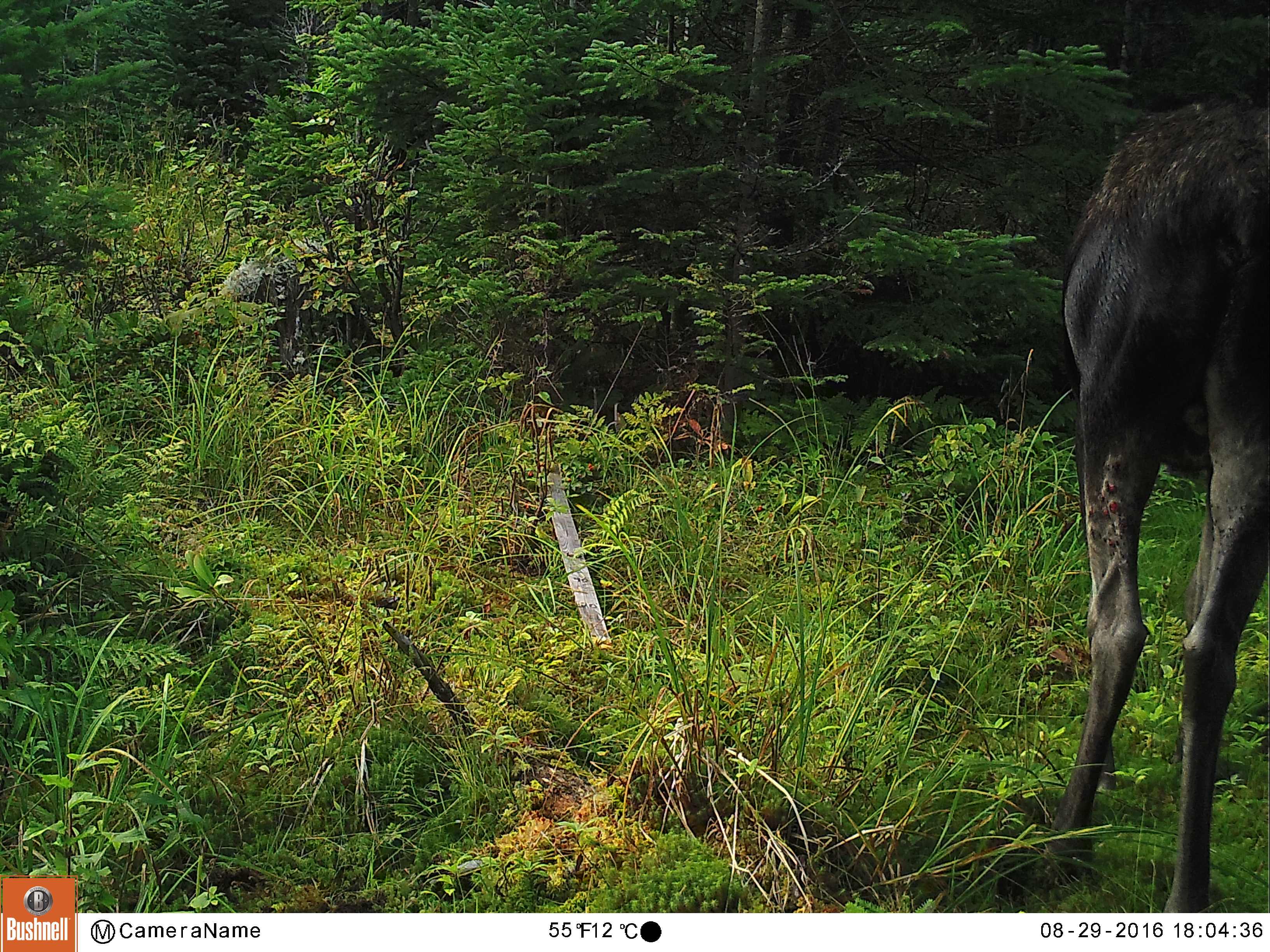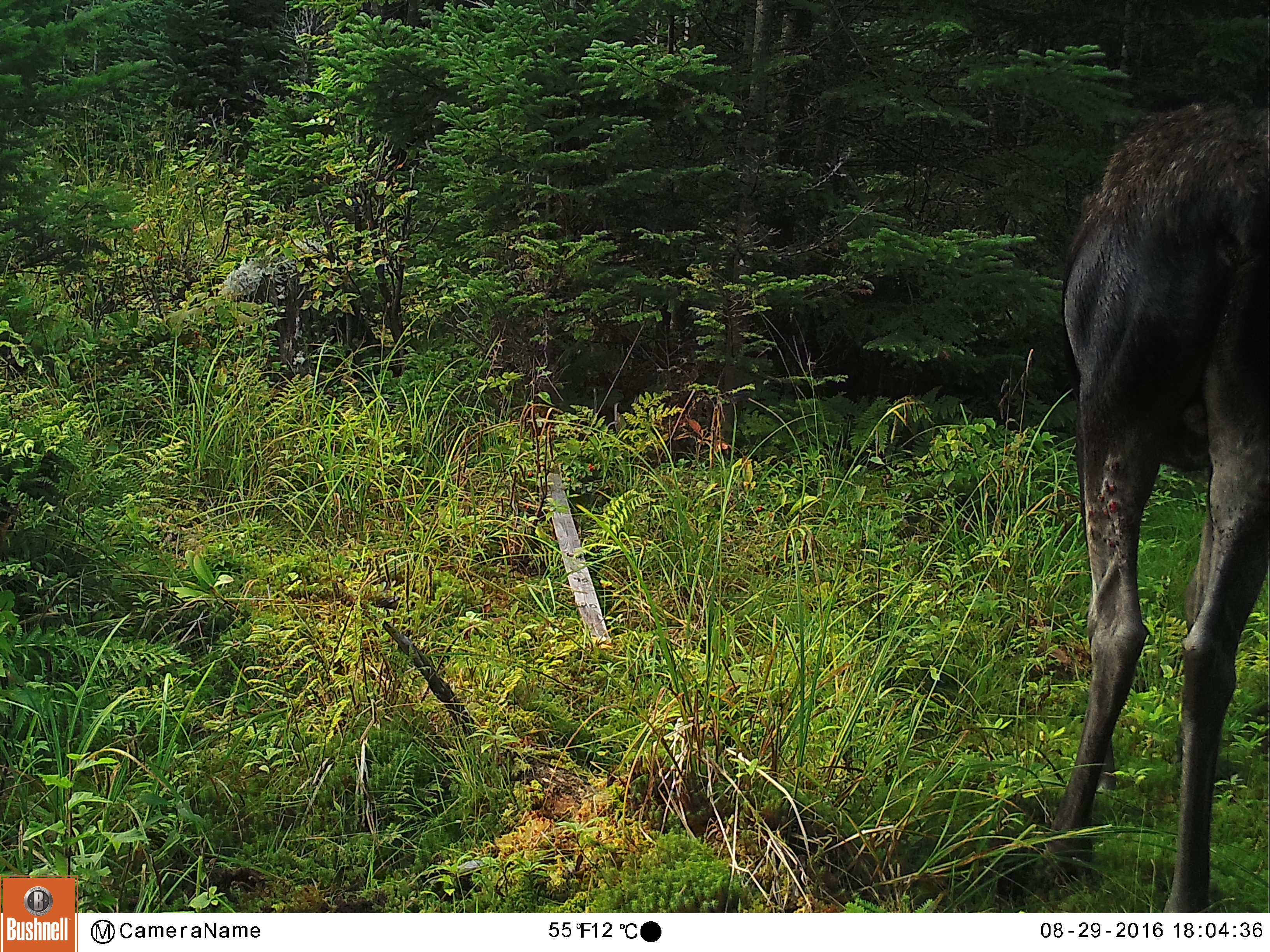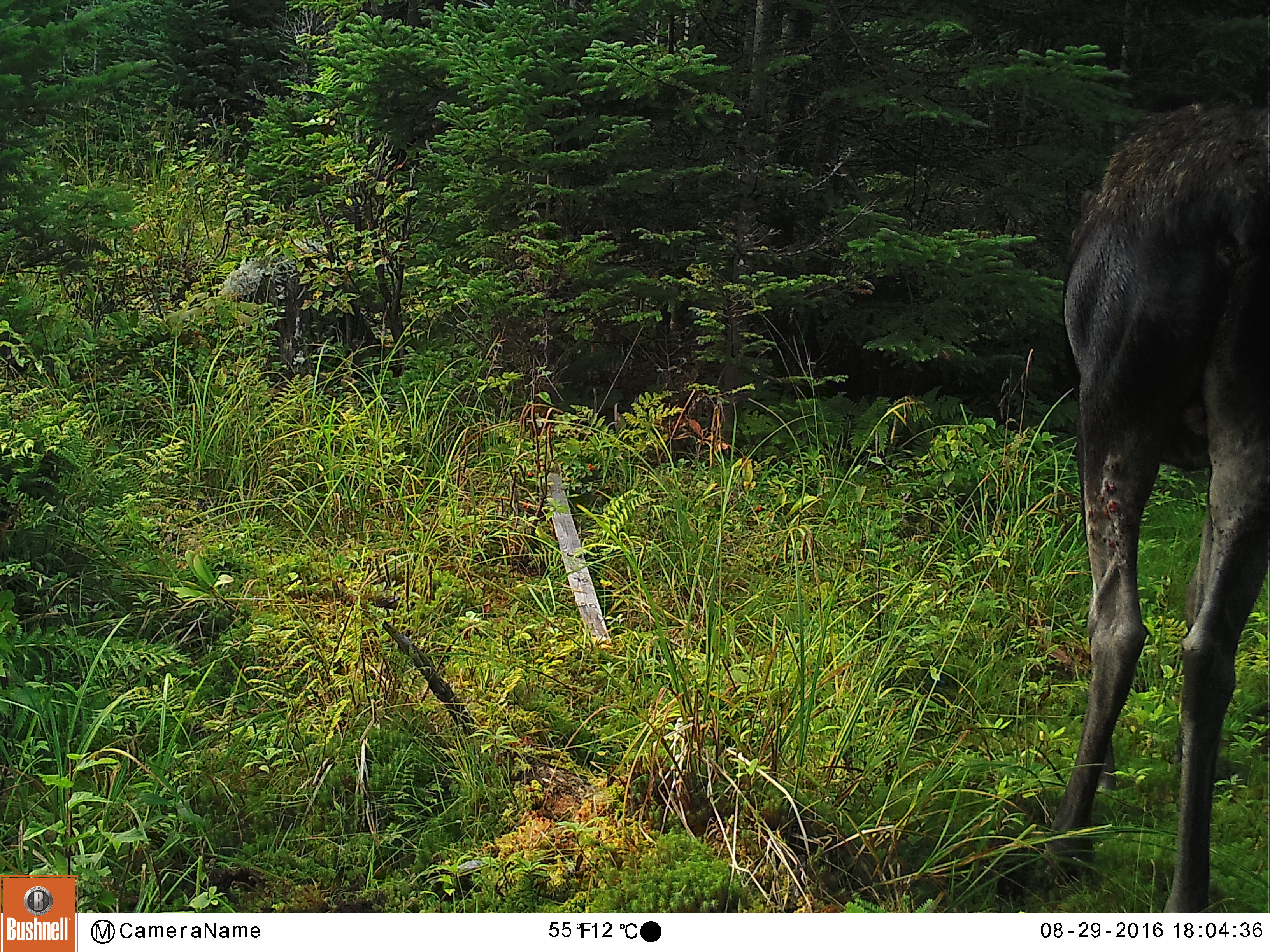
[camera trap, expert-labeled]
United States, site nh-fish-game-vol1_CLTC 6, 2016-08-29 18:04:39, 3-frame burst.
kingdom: Animalia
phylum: Chordata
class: Mammalia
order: Artiodactyla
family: Cervidae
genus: Alces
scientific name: Alces alces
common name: moose